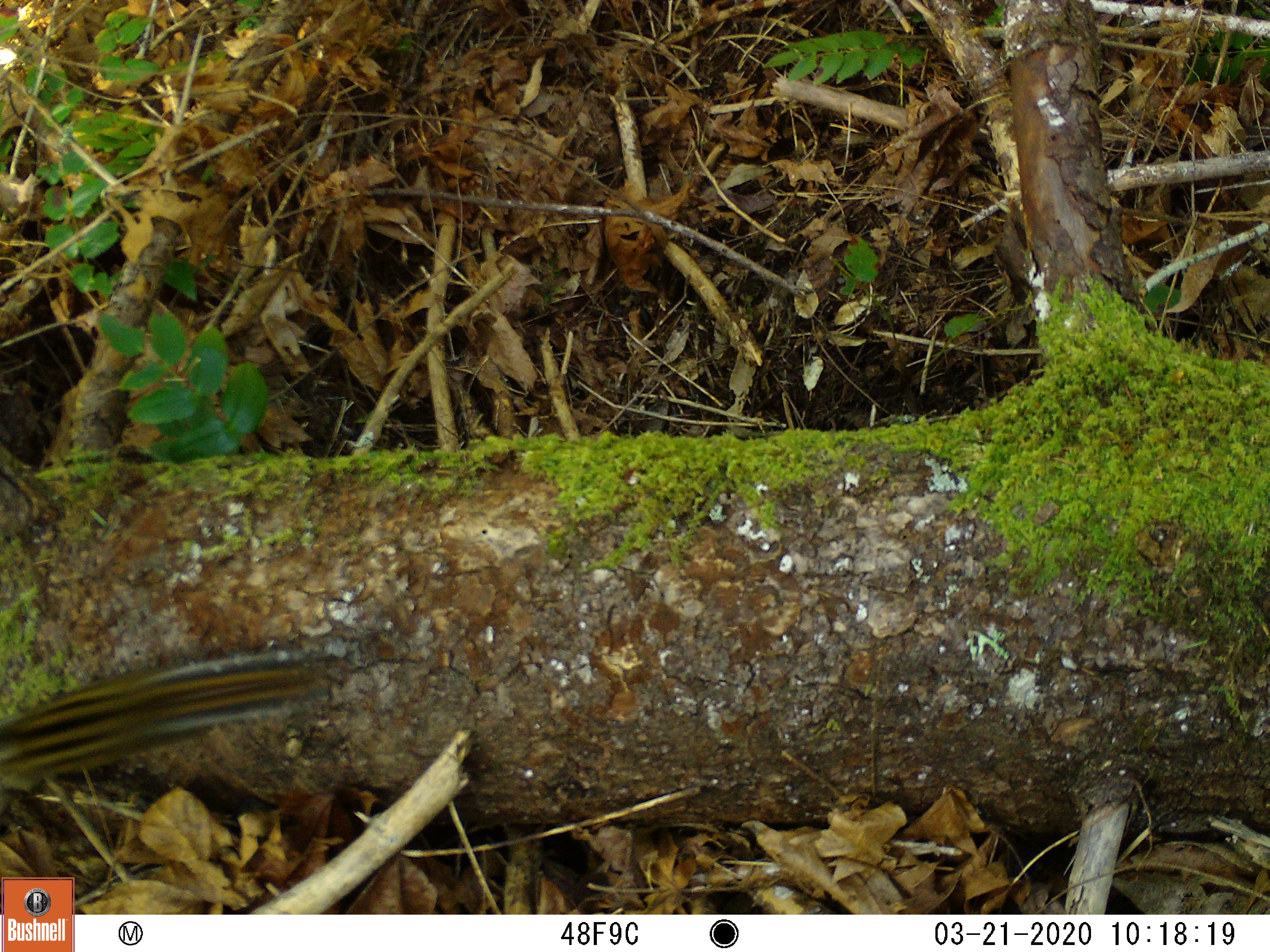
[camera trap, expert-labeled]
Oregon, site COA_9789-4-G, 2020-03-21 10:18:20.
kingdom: Animalia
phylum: Chordata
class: Mammalia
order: Rodentia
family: Sciuridae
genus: Neotamias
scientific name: Neotamias townsendii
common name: townsend's chipmunk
Townsend's chipmunk (Neotamias townsendii).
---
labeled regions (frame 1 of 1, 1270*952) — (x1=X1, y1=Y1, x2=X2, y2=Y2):
townsend's chipmunk: (x1=0, y1=622, x2=386, y2=790)